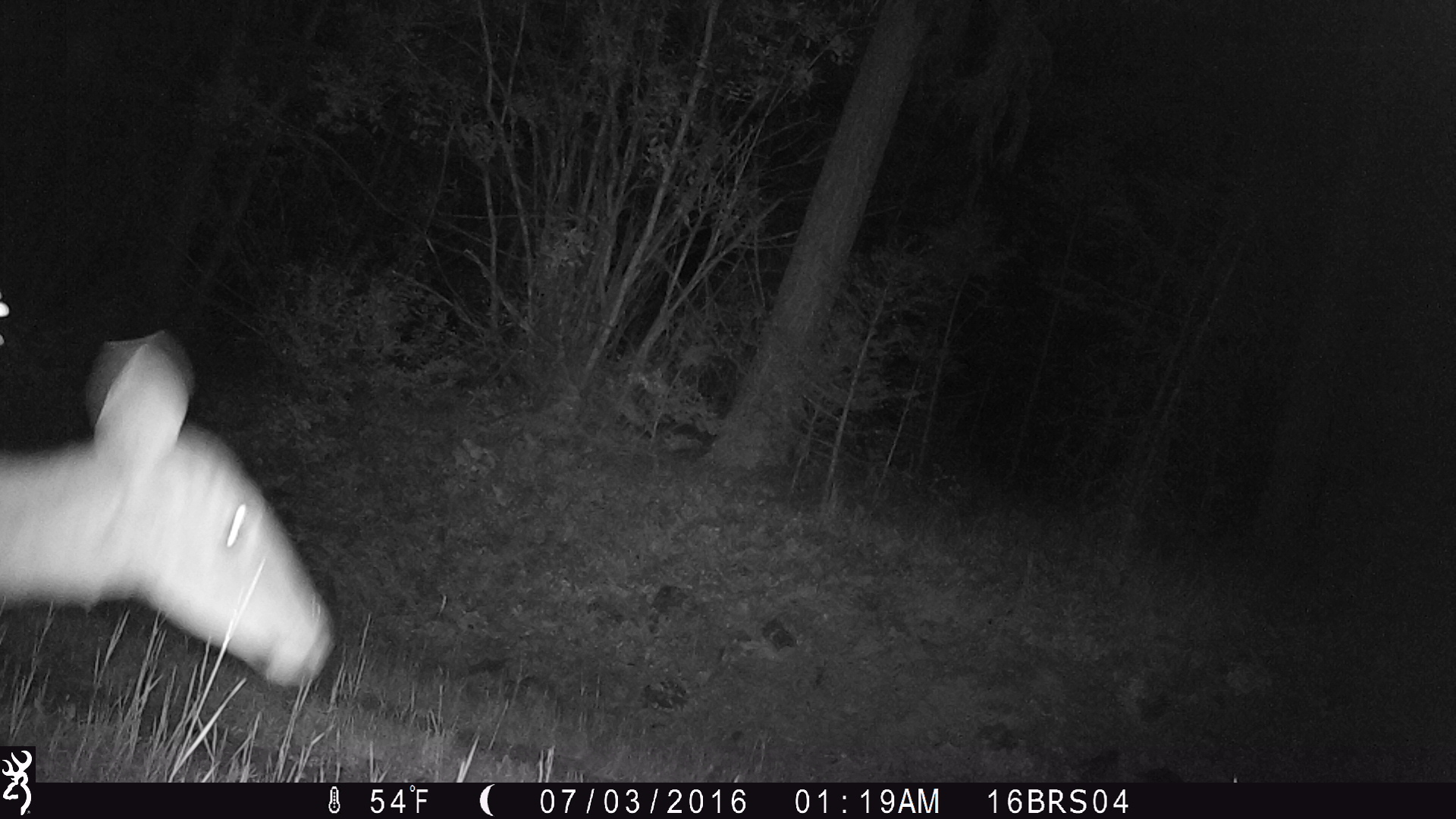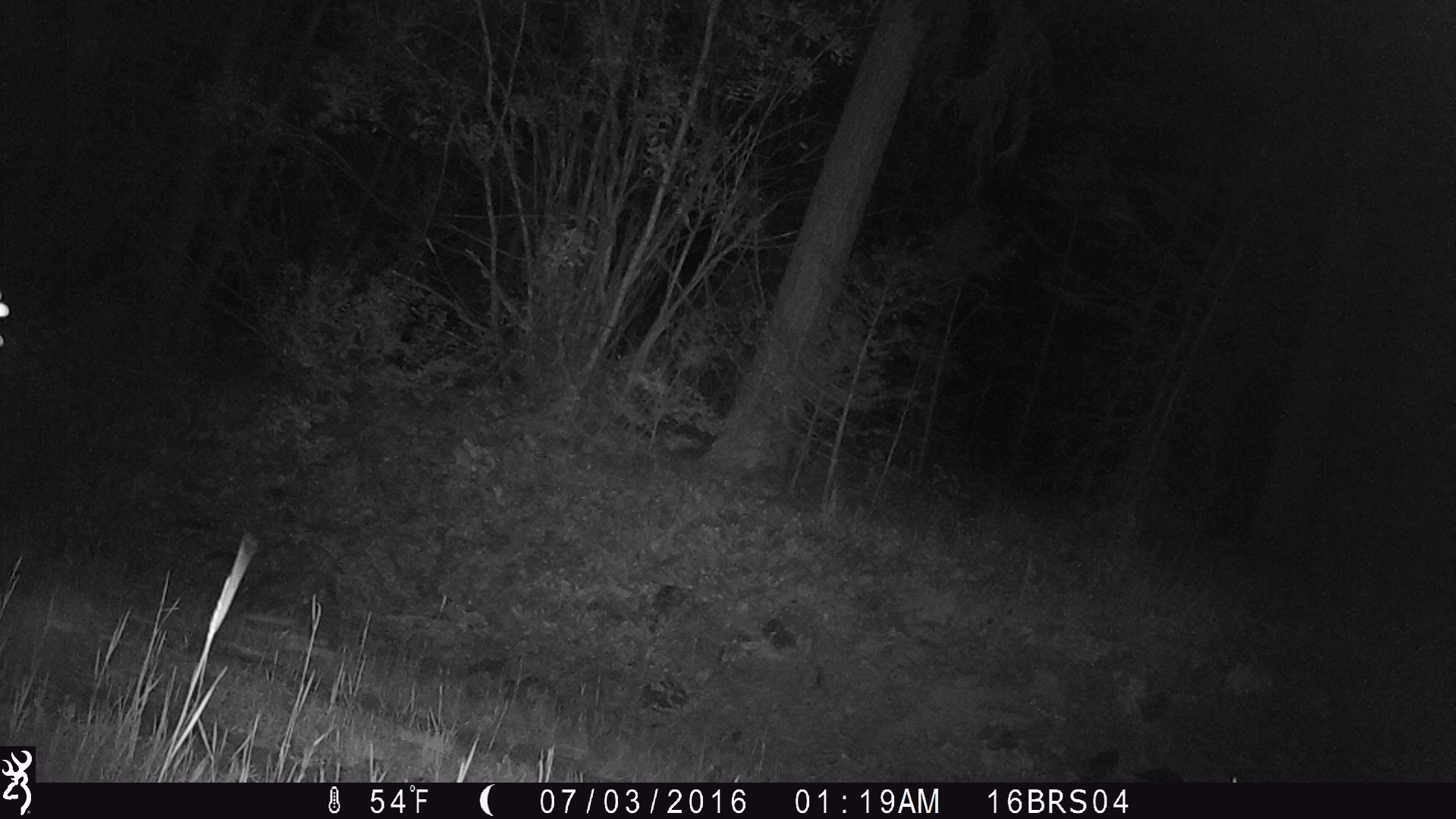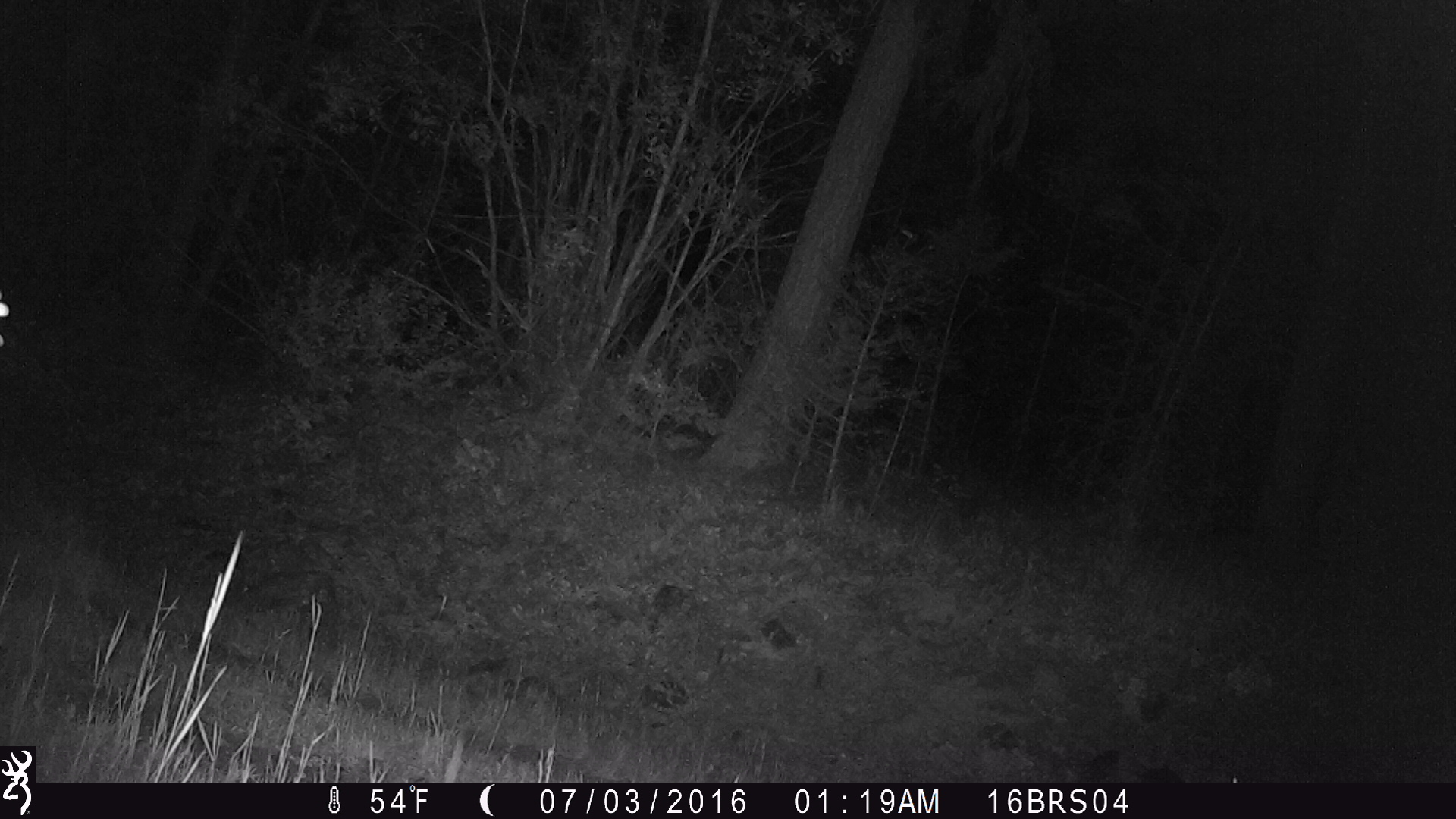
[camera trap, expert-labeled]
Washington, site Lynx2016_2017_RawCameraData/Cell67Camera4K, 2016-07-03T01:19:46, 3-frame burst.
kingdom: Animalia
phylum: Chordata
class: Mammalia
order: Artiodactyla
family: Cervidae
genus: Odocoileus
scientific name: Odocoileus virginianus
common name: white-tailed deer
Odocoileus virginianus (white-tailed deer). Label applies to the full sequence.